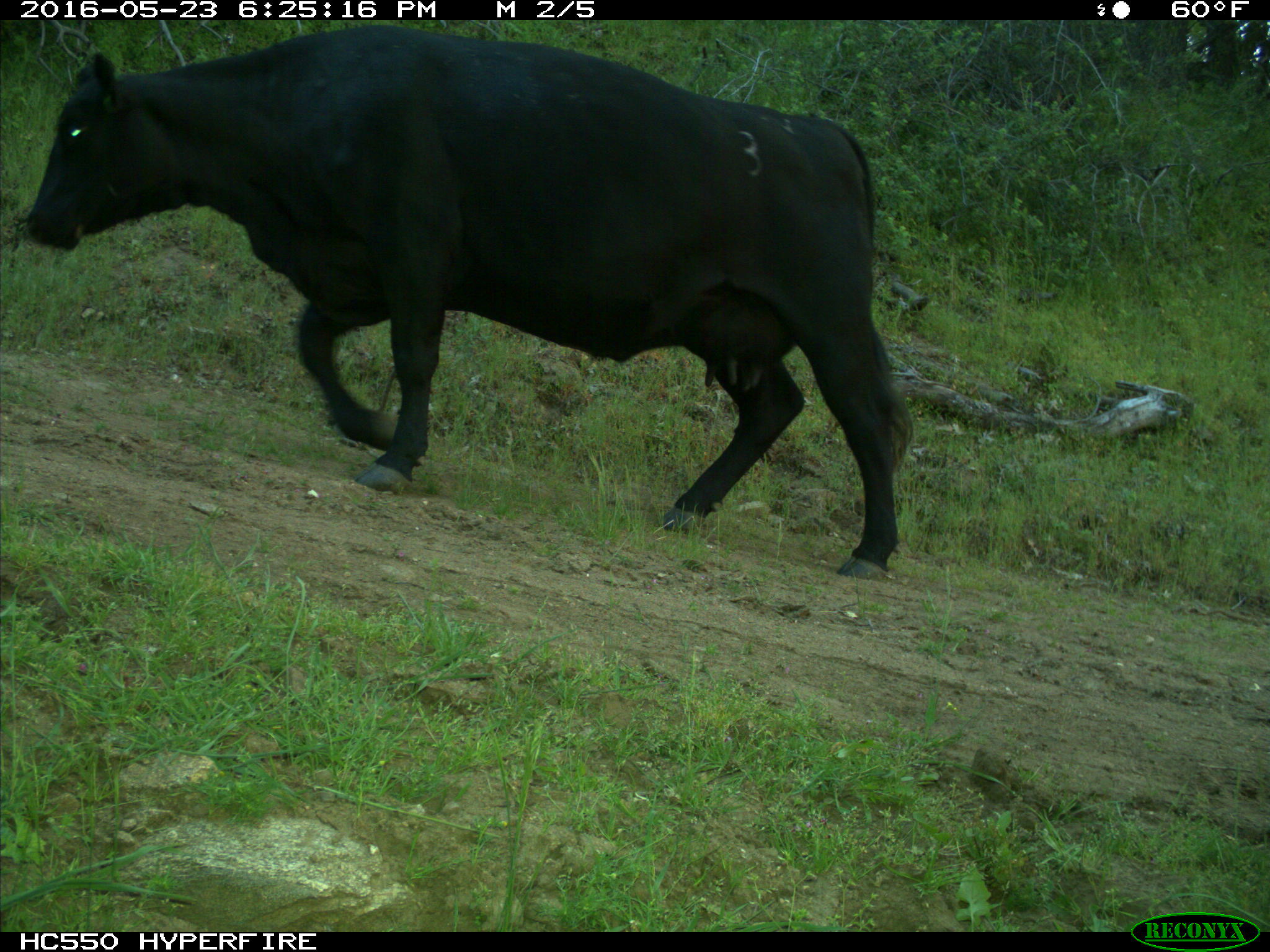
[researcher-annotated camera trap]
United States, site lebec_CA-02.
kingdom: Animalia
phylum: Chordata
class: Mammalia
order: Artiodactyla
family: Bovidae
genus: Bos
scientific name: Bos taurus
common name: domestic cow